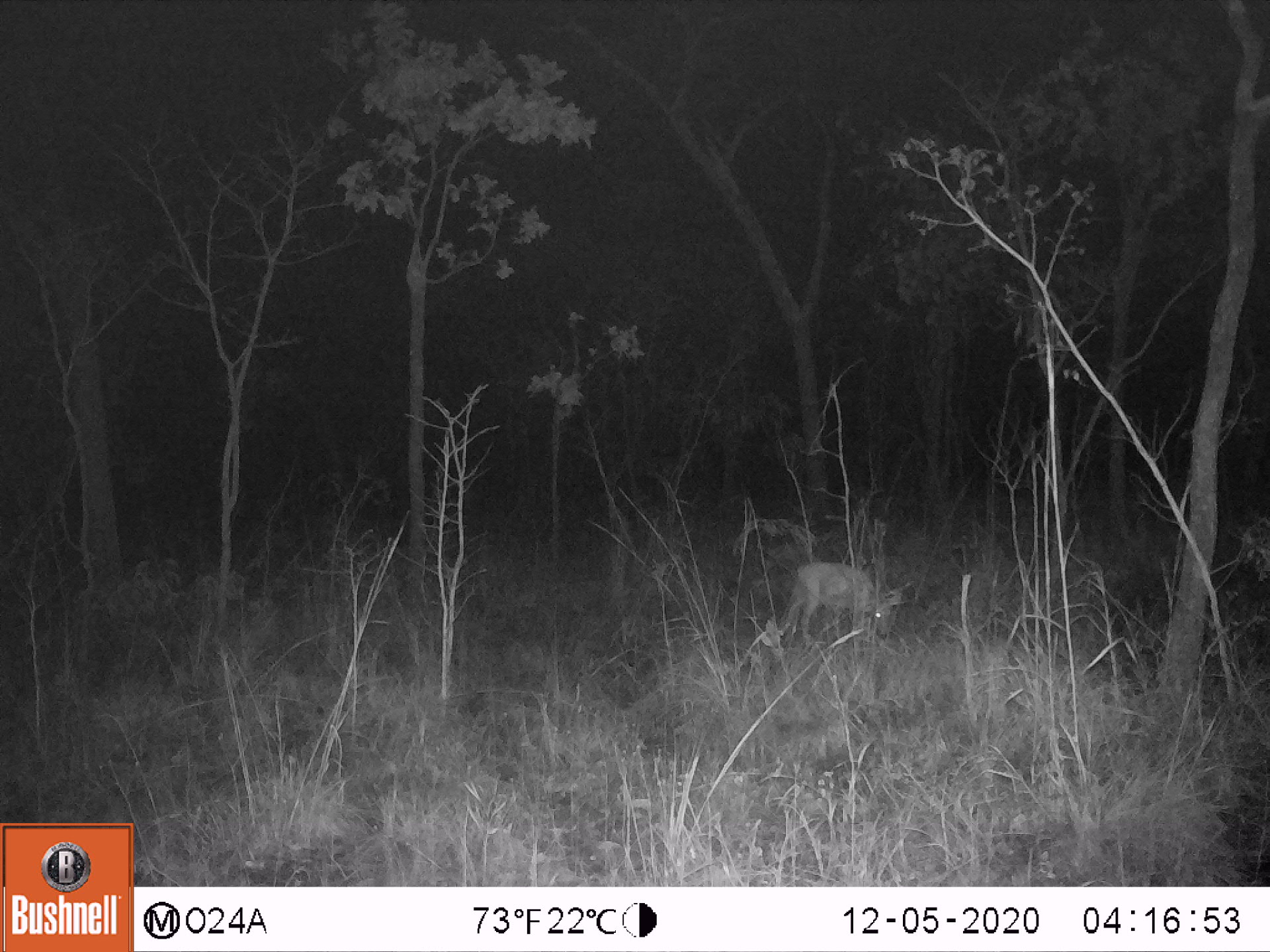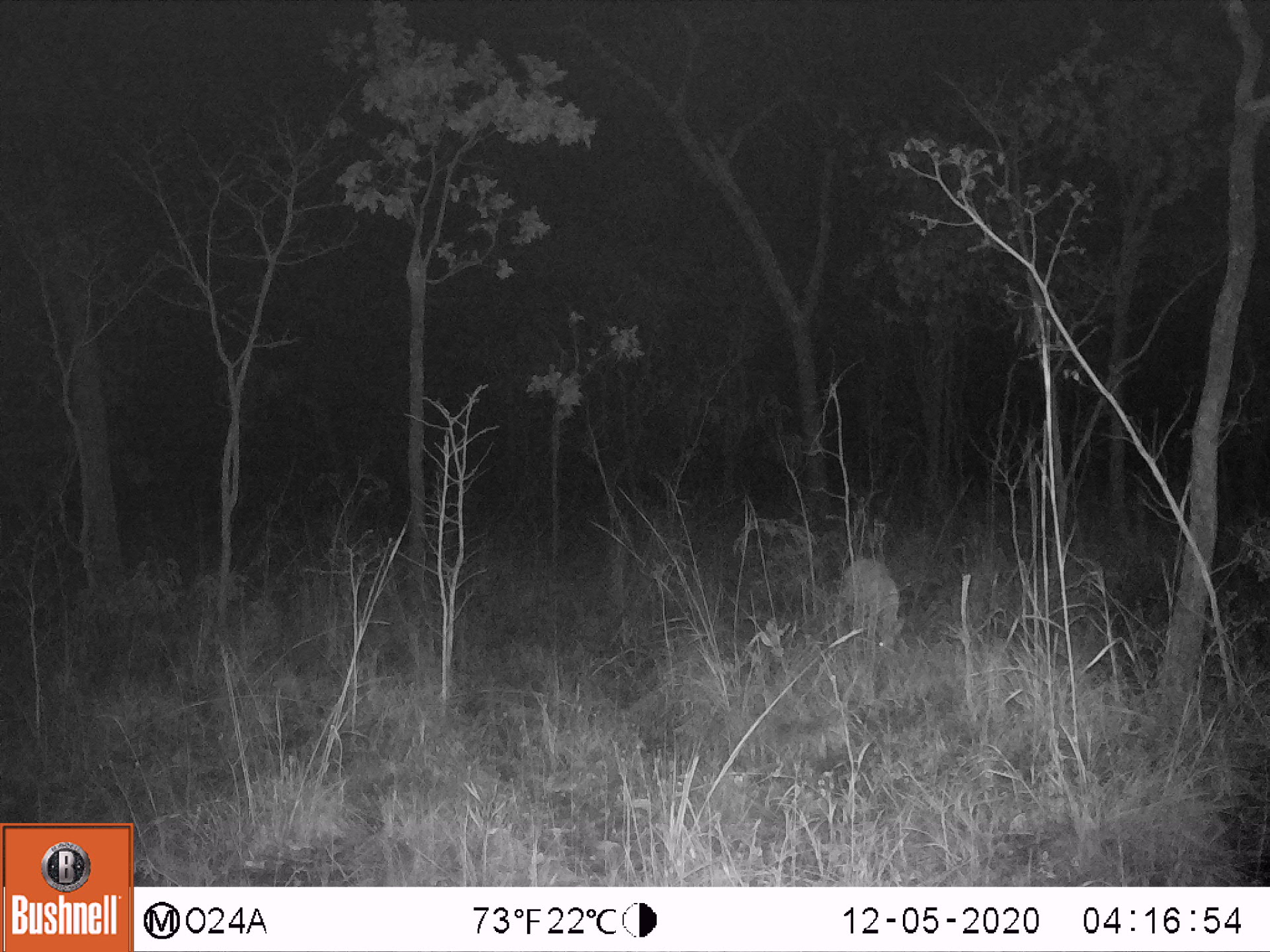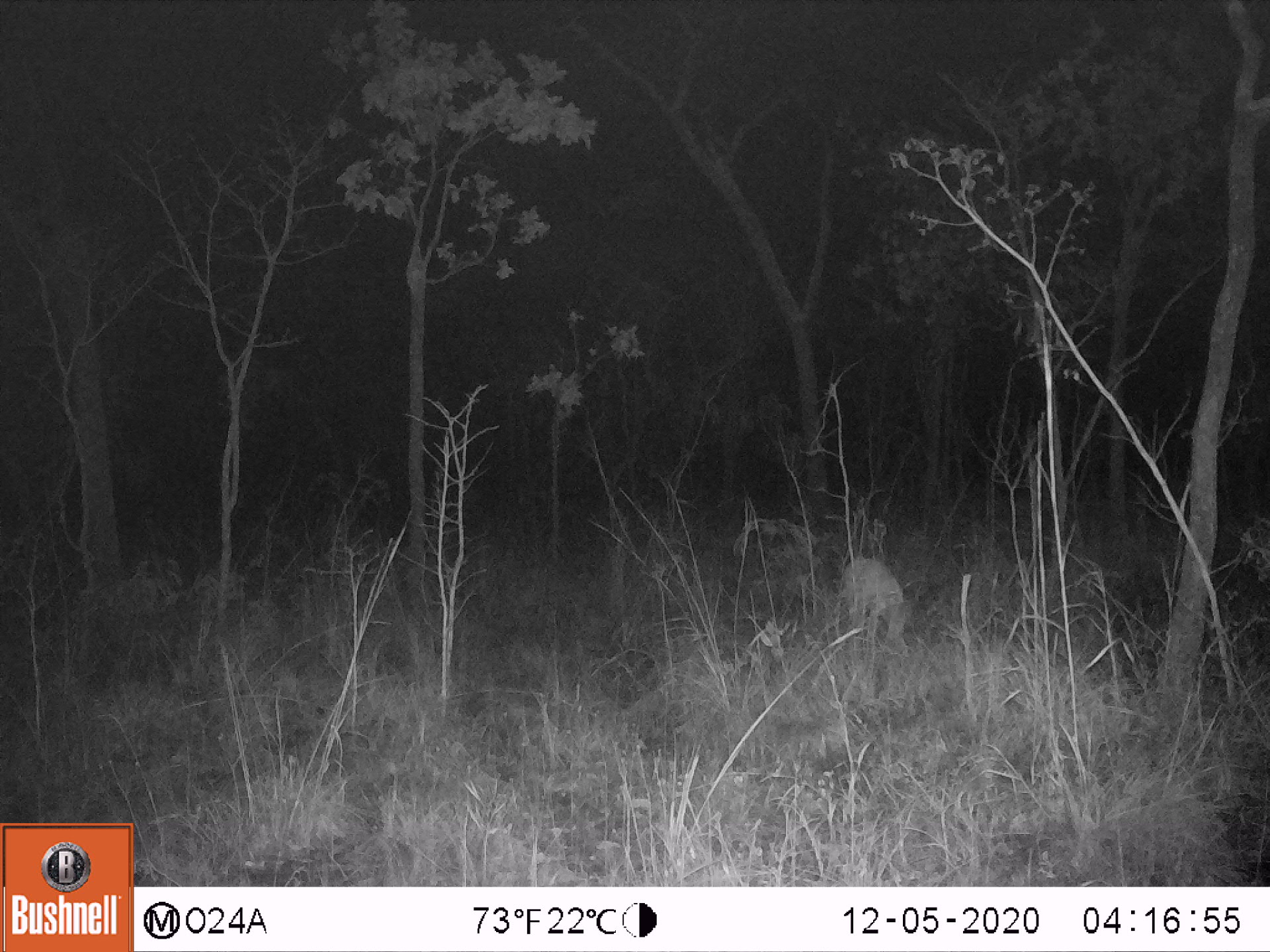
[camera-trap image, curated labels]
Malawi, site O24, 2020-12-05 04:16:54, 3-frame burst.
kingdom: Animalia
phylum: Chordata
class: Mammalia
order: Artiodactyla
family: Bovidae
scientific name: Antilopinae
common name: small antelope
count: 1